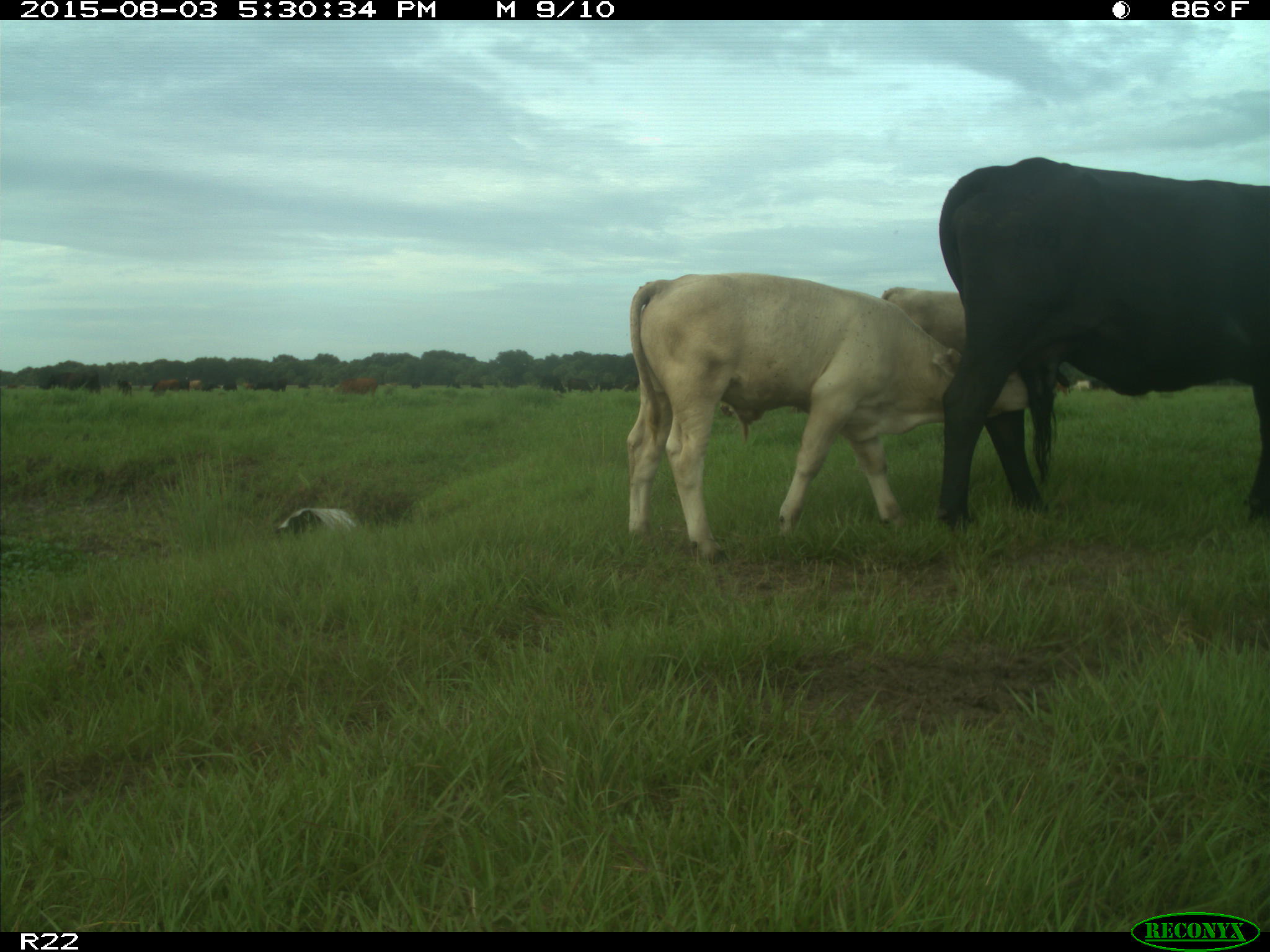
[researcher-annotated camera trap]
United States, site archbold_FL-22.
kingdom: Animalia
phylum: Chordata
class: Mammalia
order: Artiodactyla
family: Bovidae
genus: Bos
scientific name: Bos taurus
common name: domestic cow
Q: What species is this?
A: Bos taurus (domestic cow).